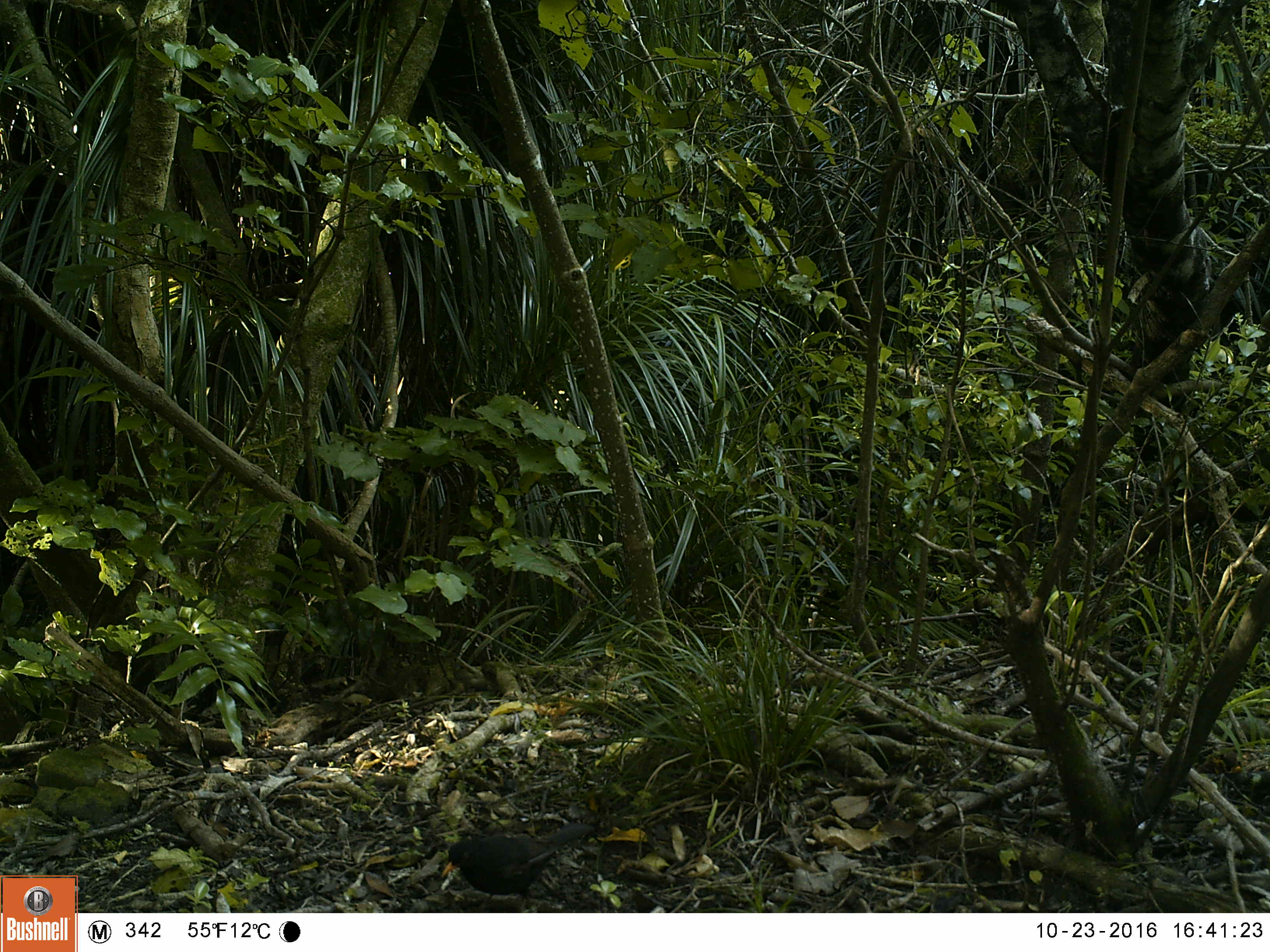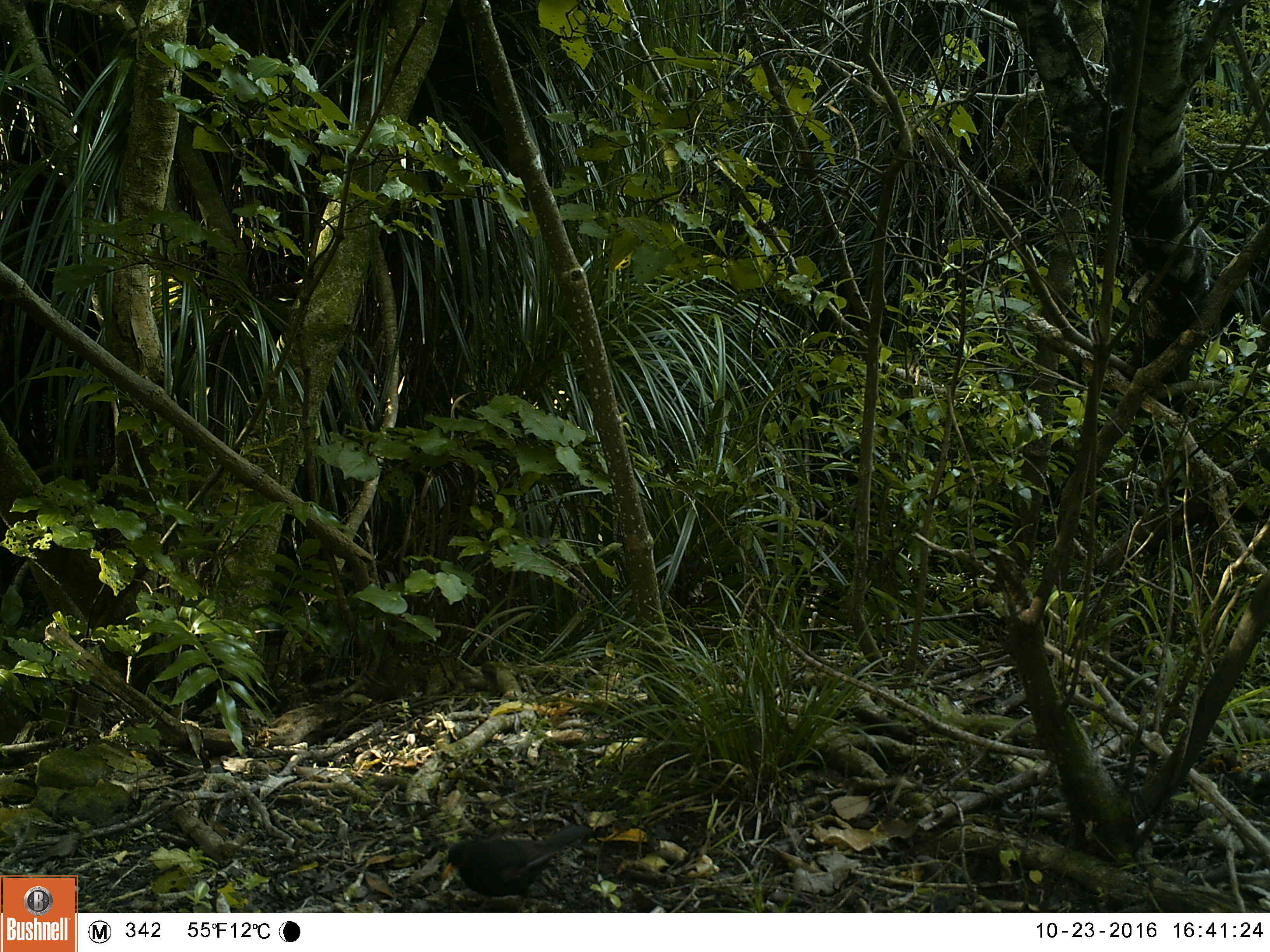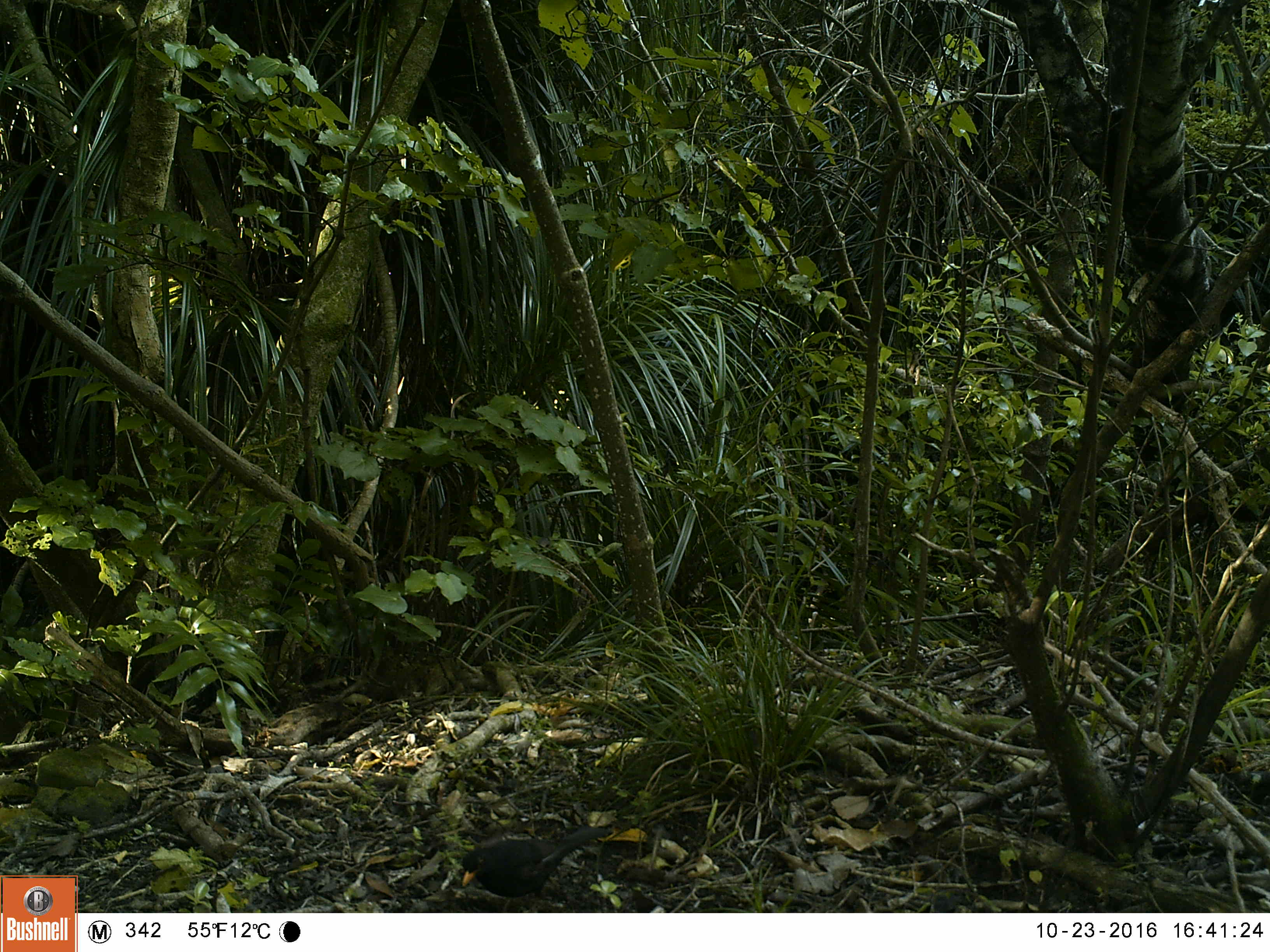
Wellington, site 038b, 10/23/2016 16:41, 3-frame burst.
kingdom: Animalia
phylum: Chordata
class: Aves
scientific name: Aves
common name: bird